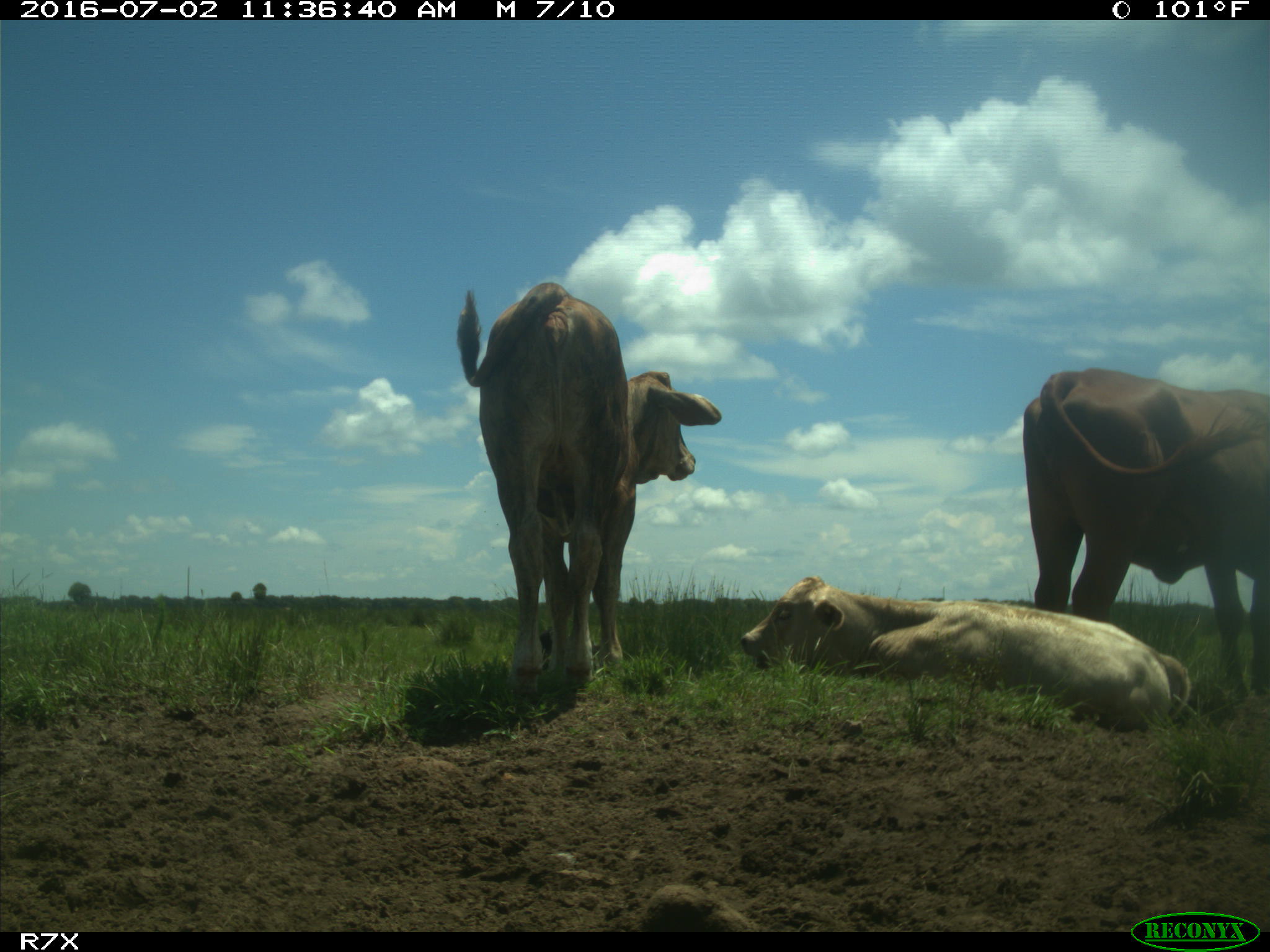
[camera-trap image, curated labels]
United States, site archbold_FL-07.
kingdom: Animalia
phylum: Chordata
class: Mammalia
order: Artiodactyla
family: Bovidae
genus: Bos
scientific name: Bos taurus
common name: domestic cow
Bos taurus (domestic cow).